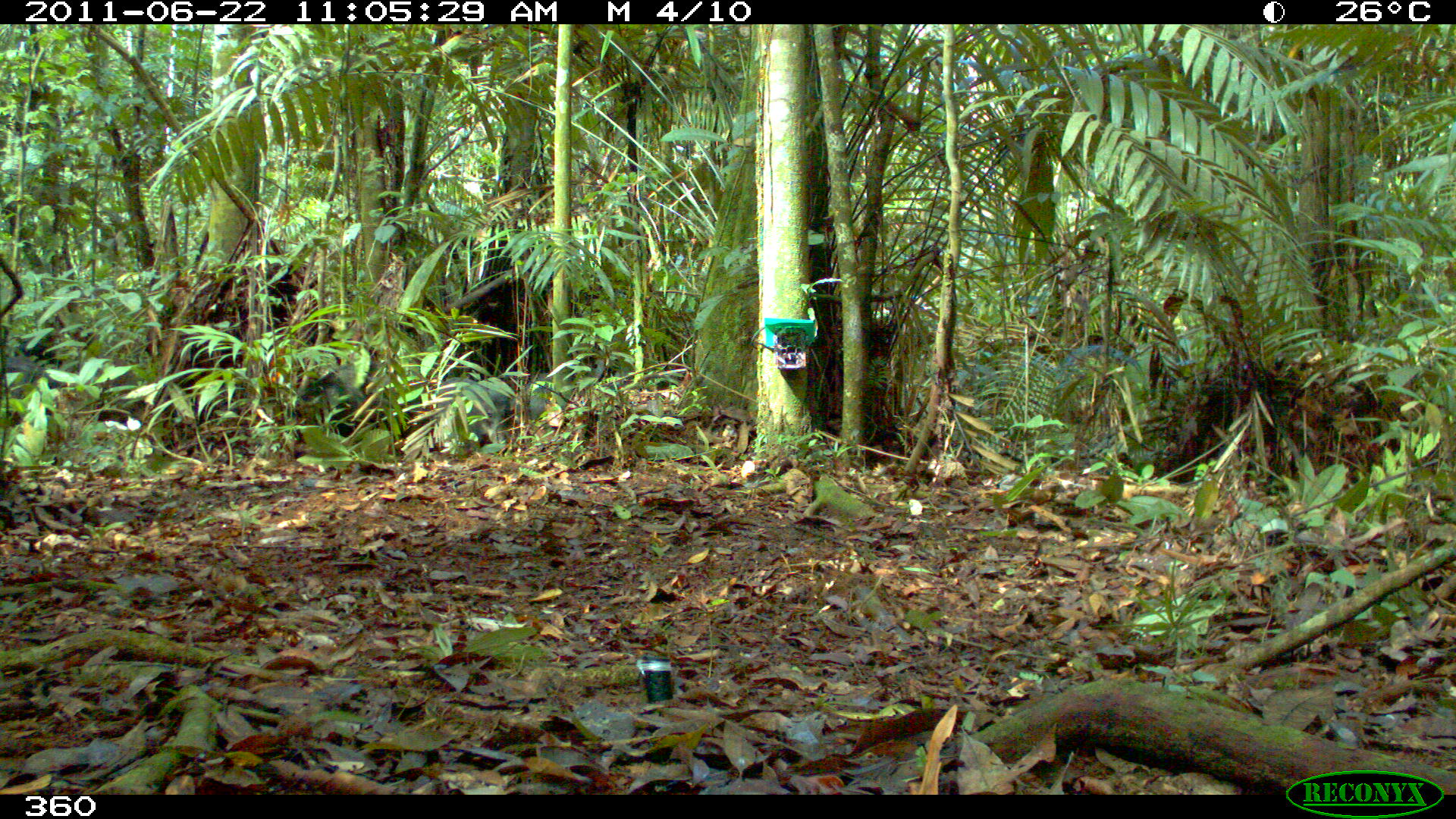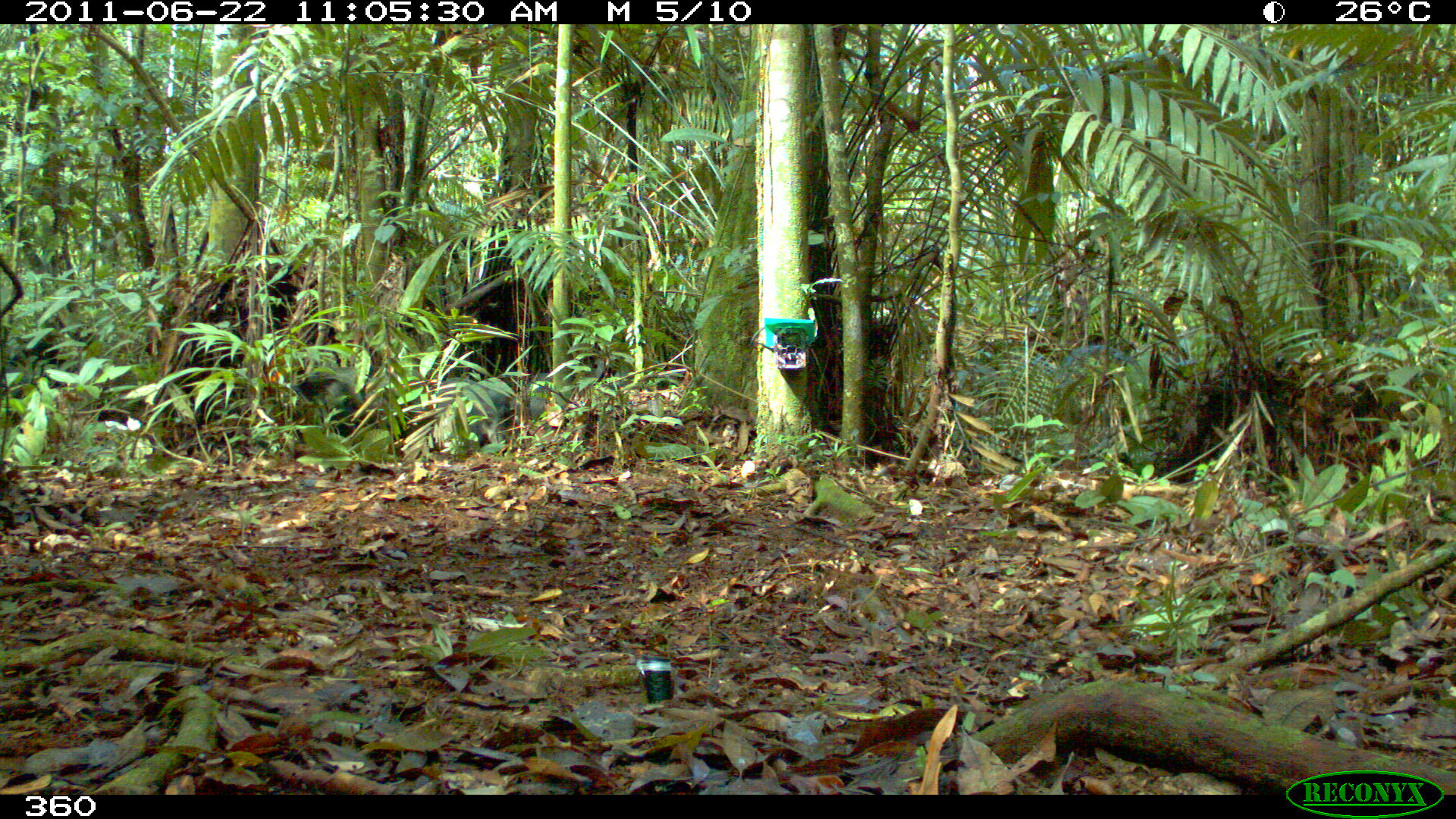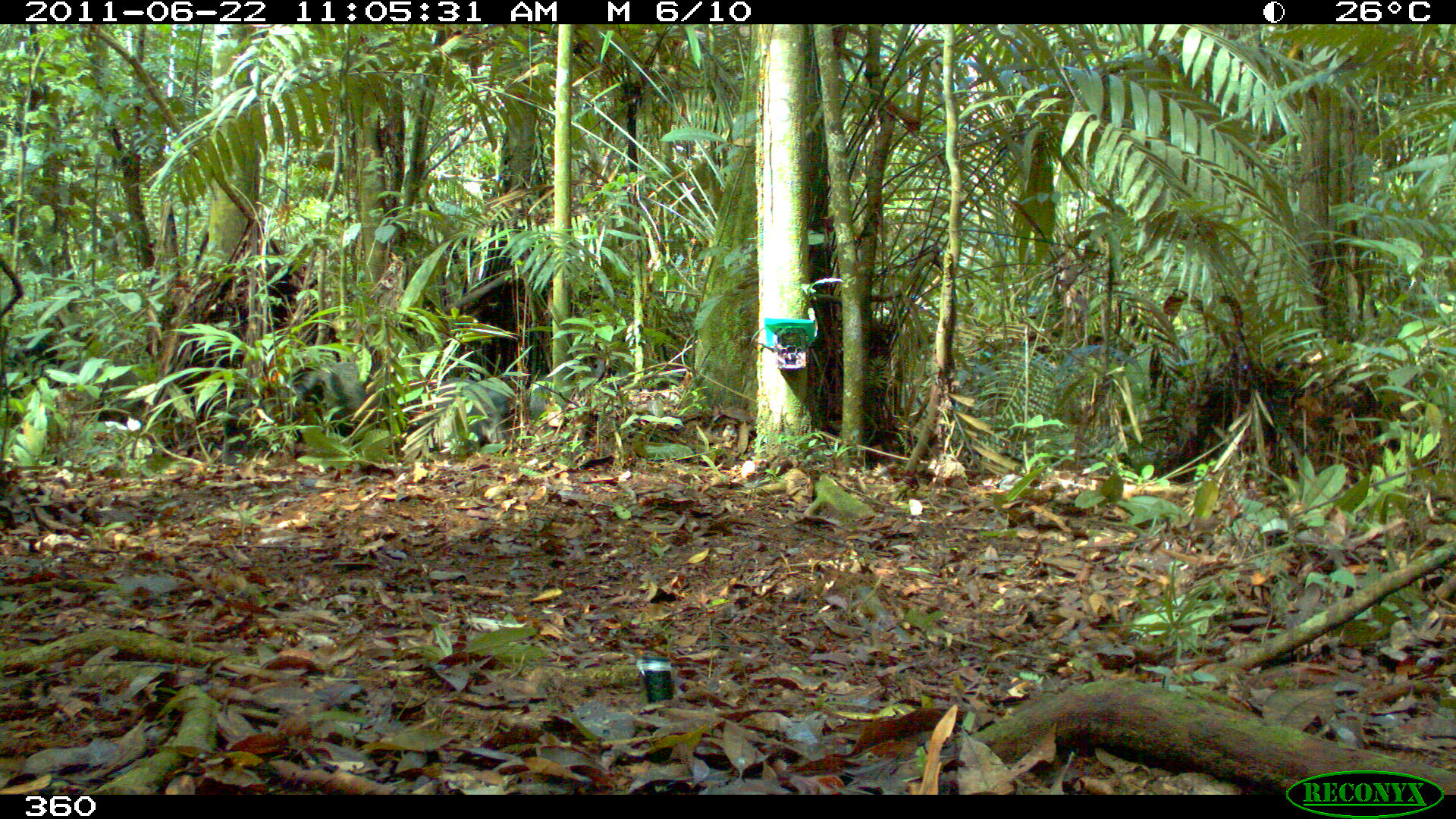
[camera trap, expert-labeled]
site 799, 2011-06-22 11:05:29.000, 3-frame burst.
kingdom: Animalia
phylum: Chordata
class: Mammalia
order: Artiodactyla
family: Tayassuidae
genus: Tayassu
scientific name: Tayassu pecari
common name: white-lipped peccary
Tayassu pecari (white-lipped peccary).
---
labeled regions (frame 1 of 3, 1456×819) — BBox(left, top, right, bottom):
tayassu pecari: BBox(289, 344, 395, 441); BBox(436, 373, 516, 449); BBox(5, 356, 68, 430); BBox(529, 365, 590, 433); BBox(86, 356, 145, 423)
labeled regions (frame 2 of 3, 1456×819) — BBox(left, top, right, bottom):
tayassu pecari: BBox(290, 362, 403, 461); BBox(428, 363, 508, 451); BBox(514, 372, 572, 428)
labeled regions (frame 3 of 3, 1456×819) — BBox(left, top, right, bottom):
tayassu pecari: BBox(268, 361, 367, 443); BBox(434, 377, 506, 450); BBox(223, 402, 270, 466); BBox(527, 372, 577, 425)